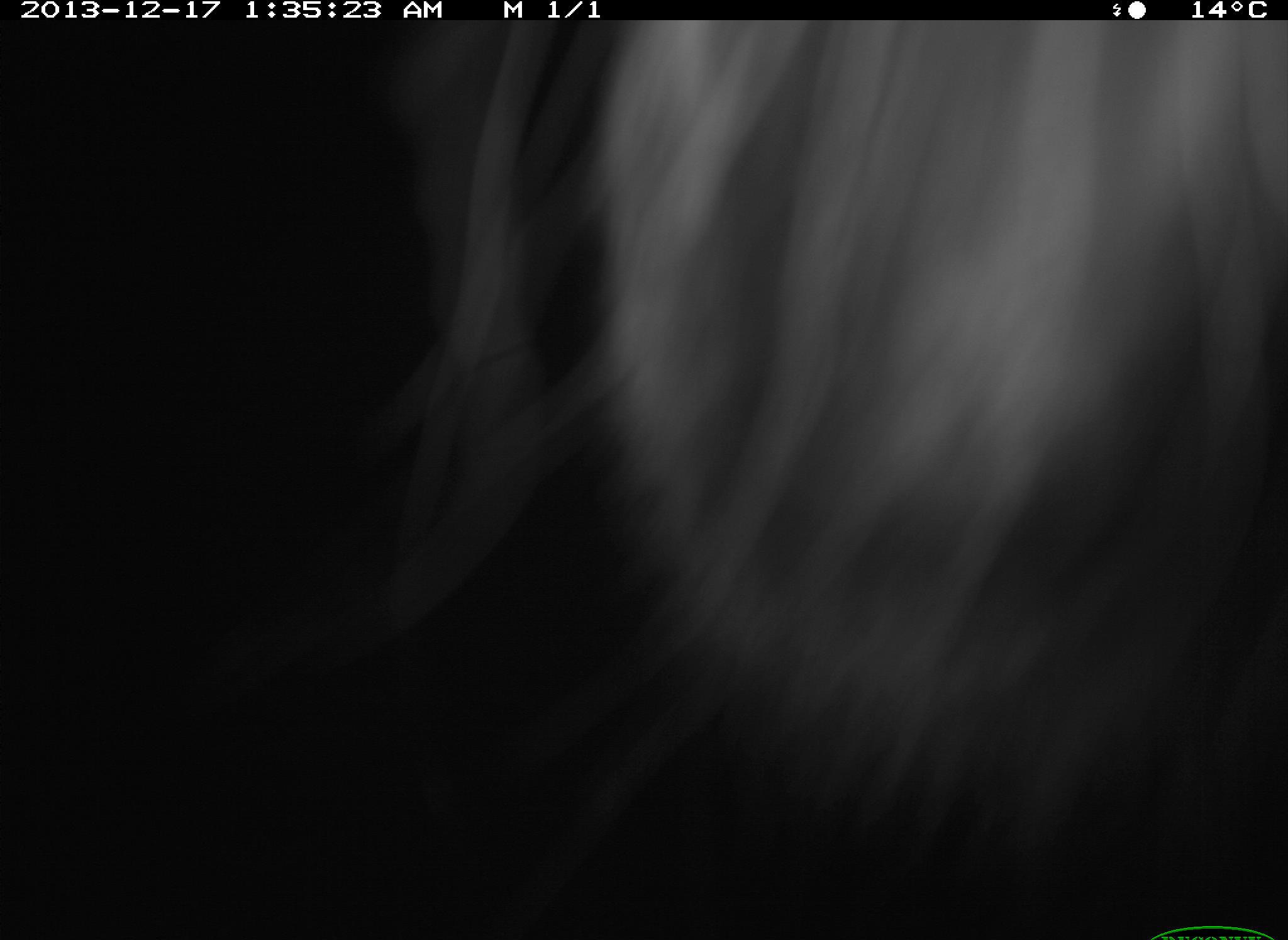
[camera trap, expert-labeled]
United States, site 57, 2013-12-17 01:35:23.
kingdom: Animalia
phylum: Chordata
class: Mammalia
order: Carnivora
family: Procyonidae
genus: Procyon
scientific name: Procyon lotor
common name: raccoon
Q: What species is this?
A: Raccoon (Procyon lotor).